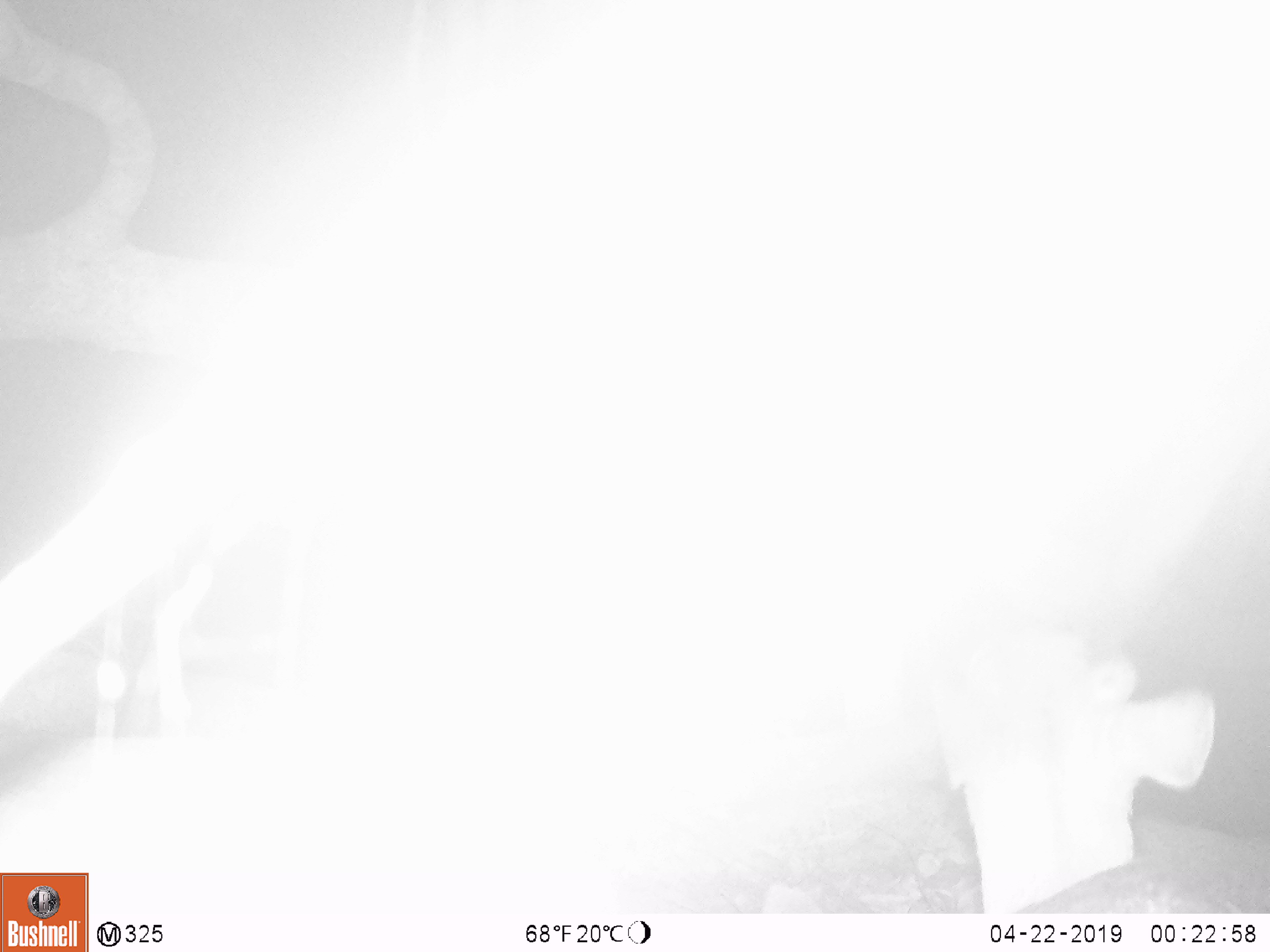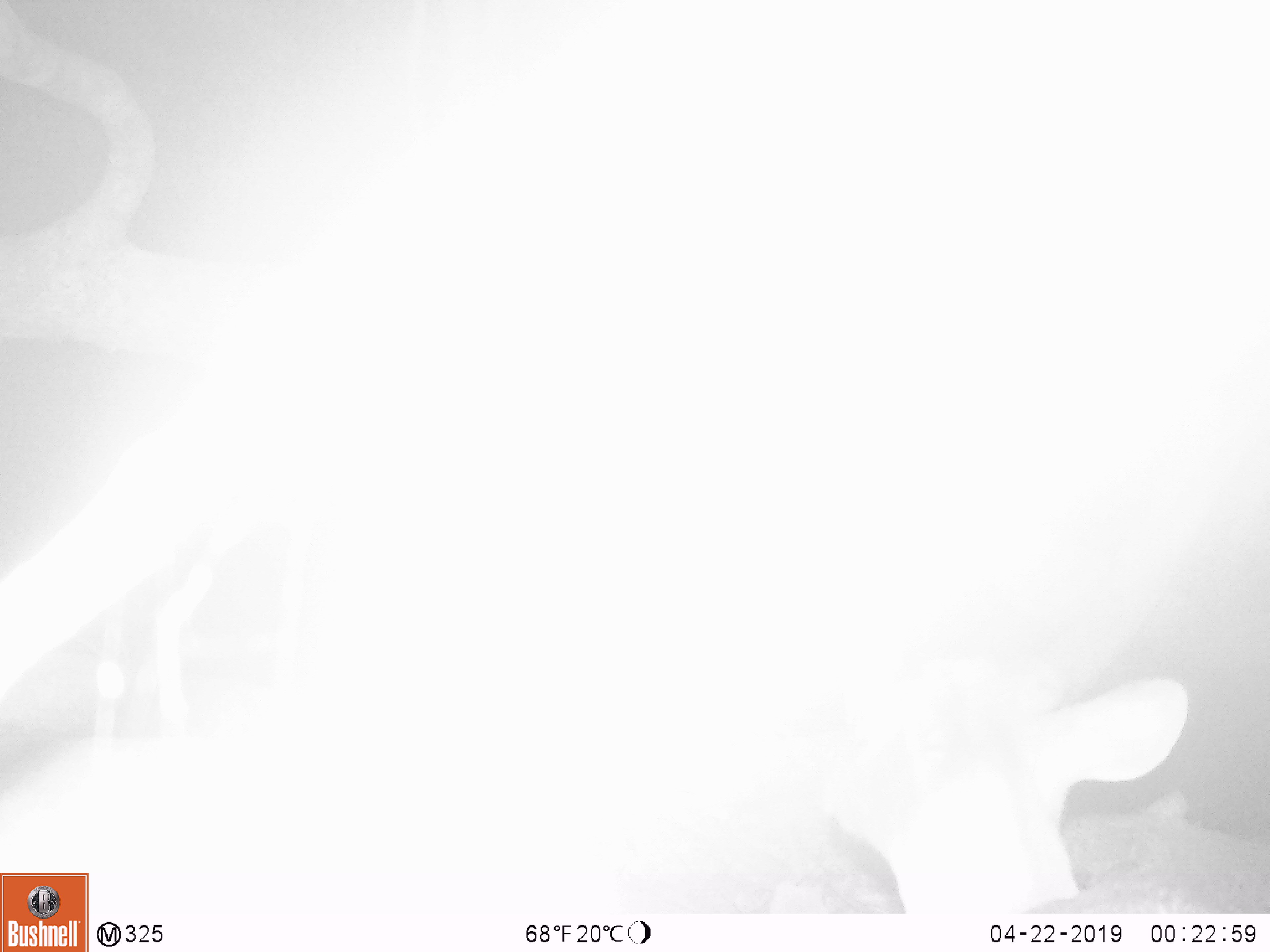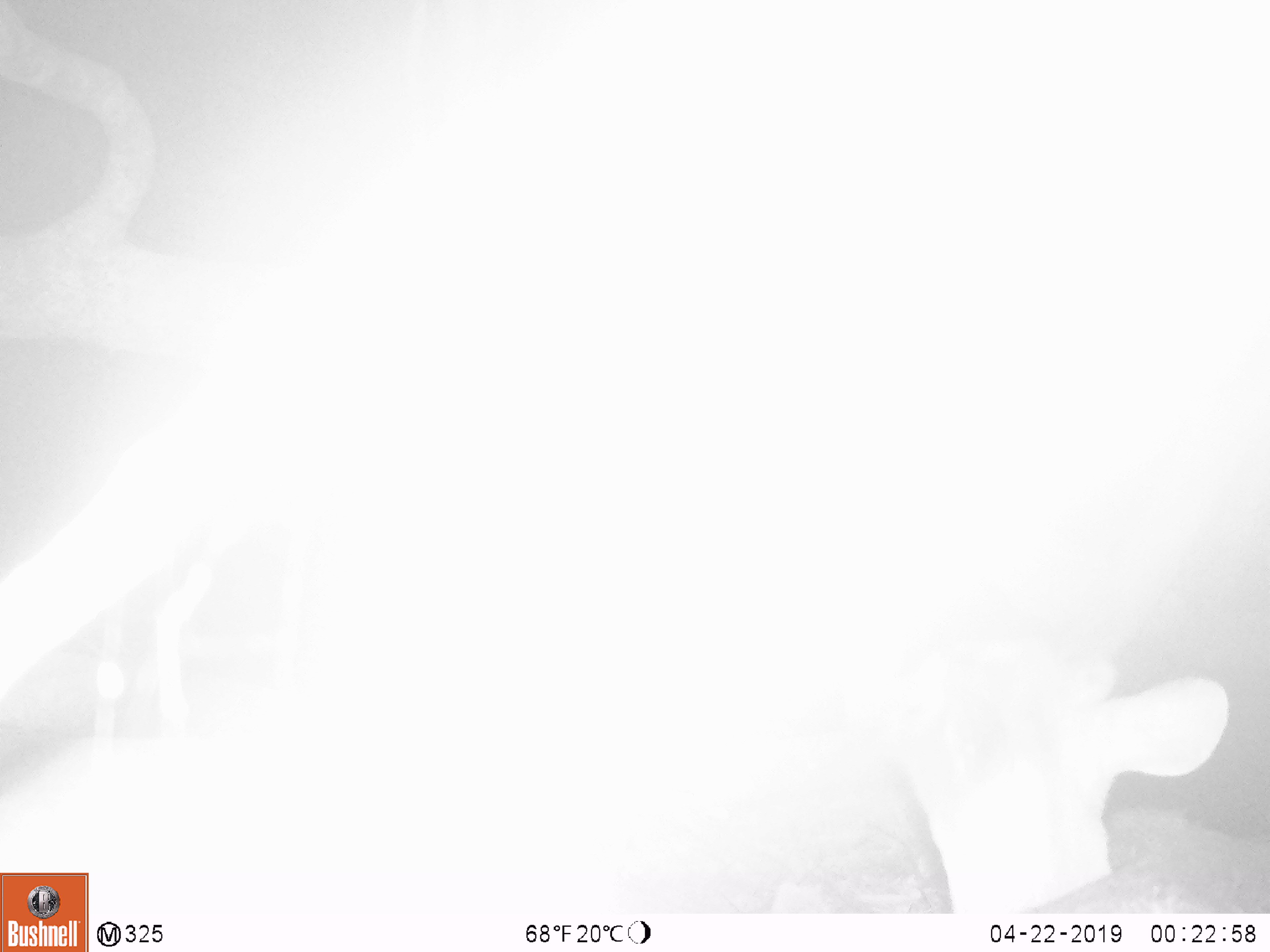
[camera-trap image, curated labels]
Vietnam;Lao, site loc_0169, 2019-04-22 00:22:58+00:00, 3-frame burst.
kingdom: Animalia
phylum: Chordata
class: Mammalia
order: Artiodactyla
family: Cervidae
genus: Muntiacus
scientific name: Muntiacus rooseveltorum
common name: roosevelt's muntjac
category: roosevelts muntjac group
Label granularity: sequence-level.